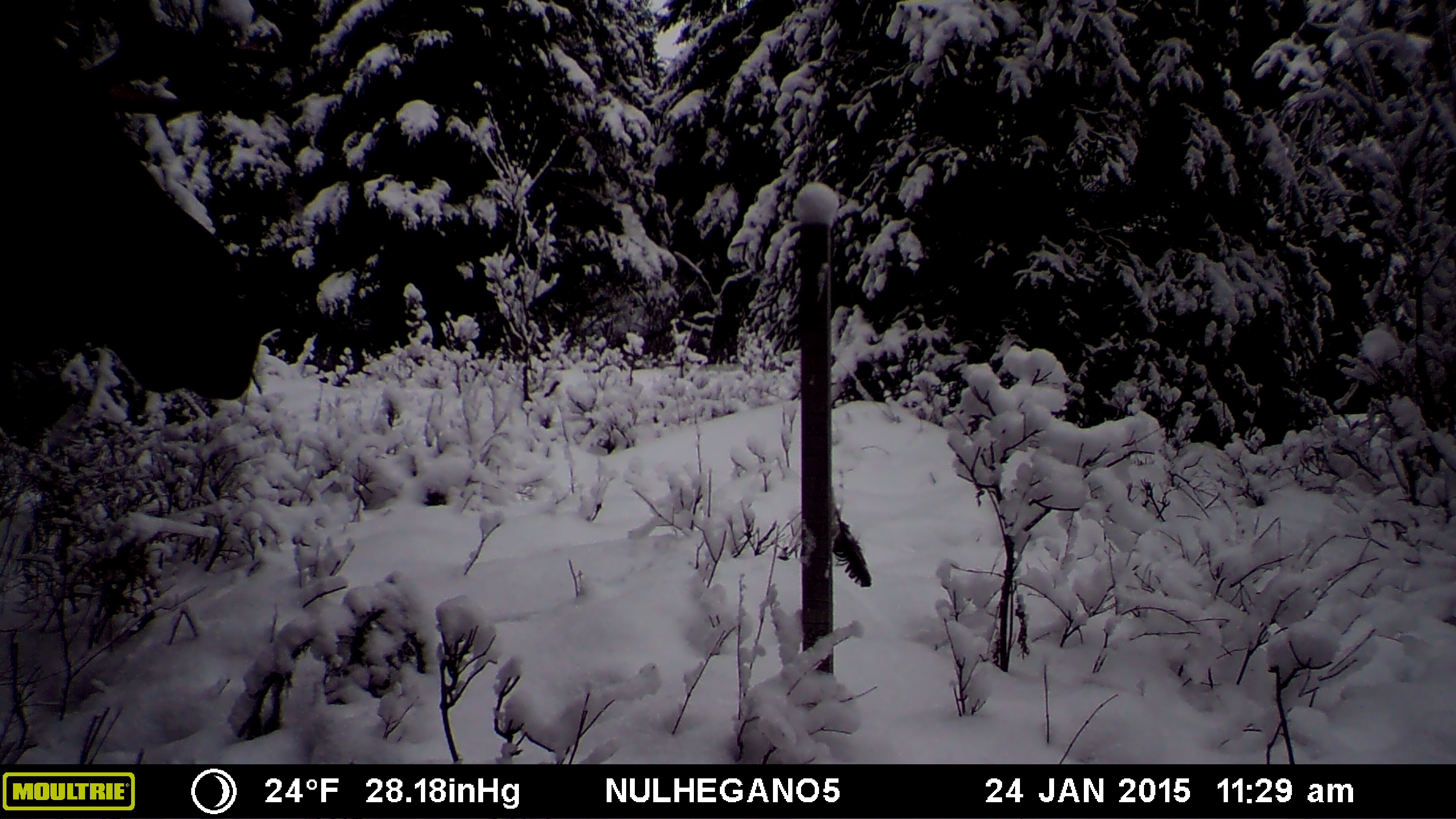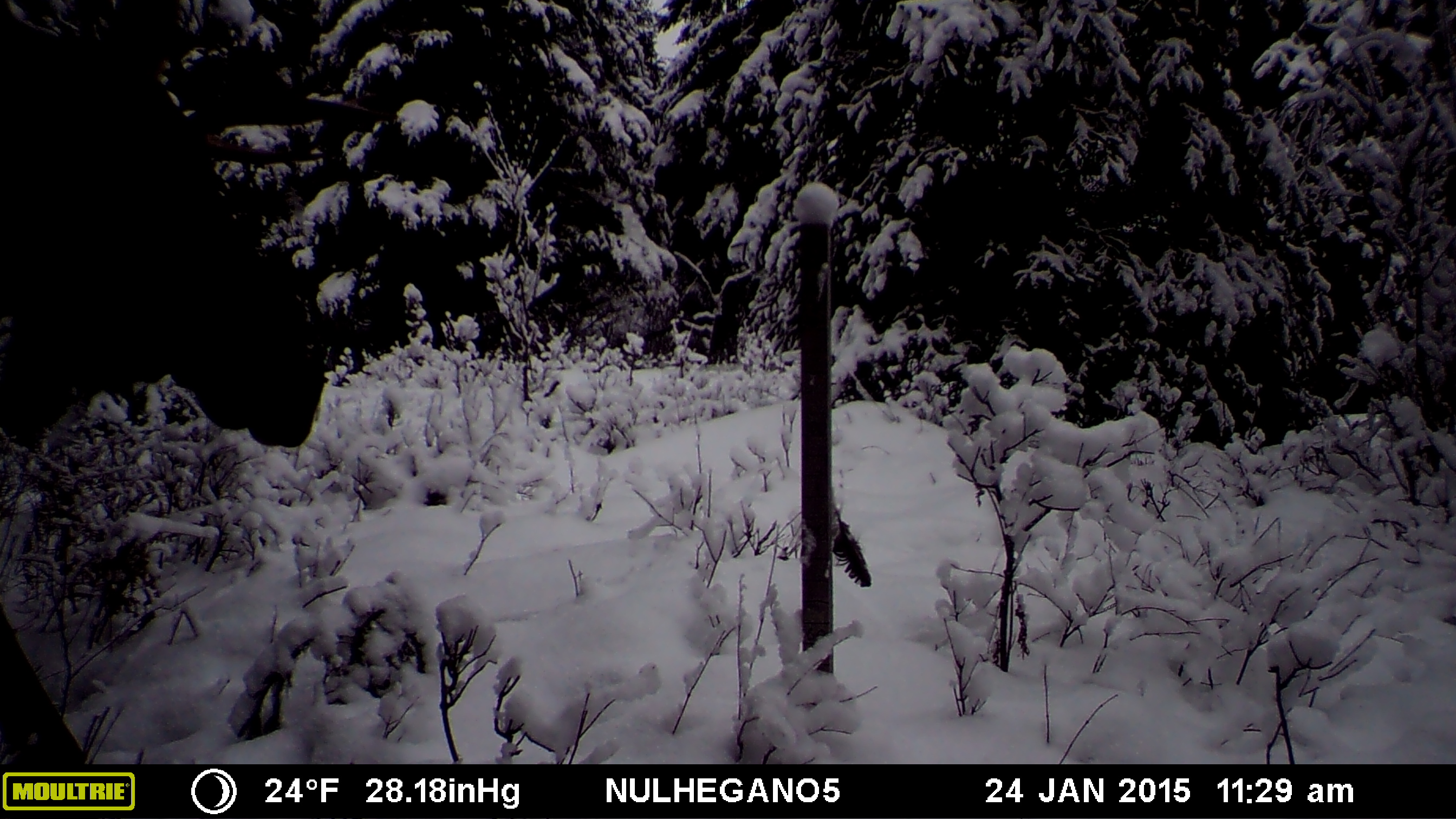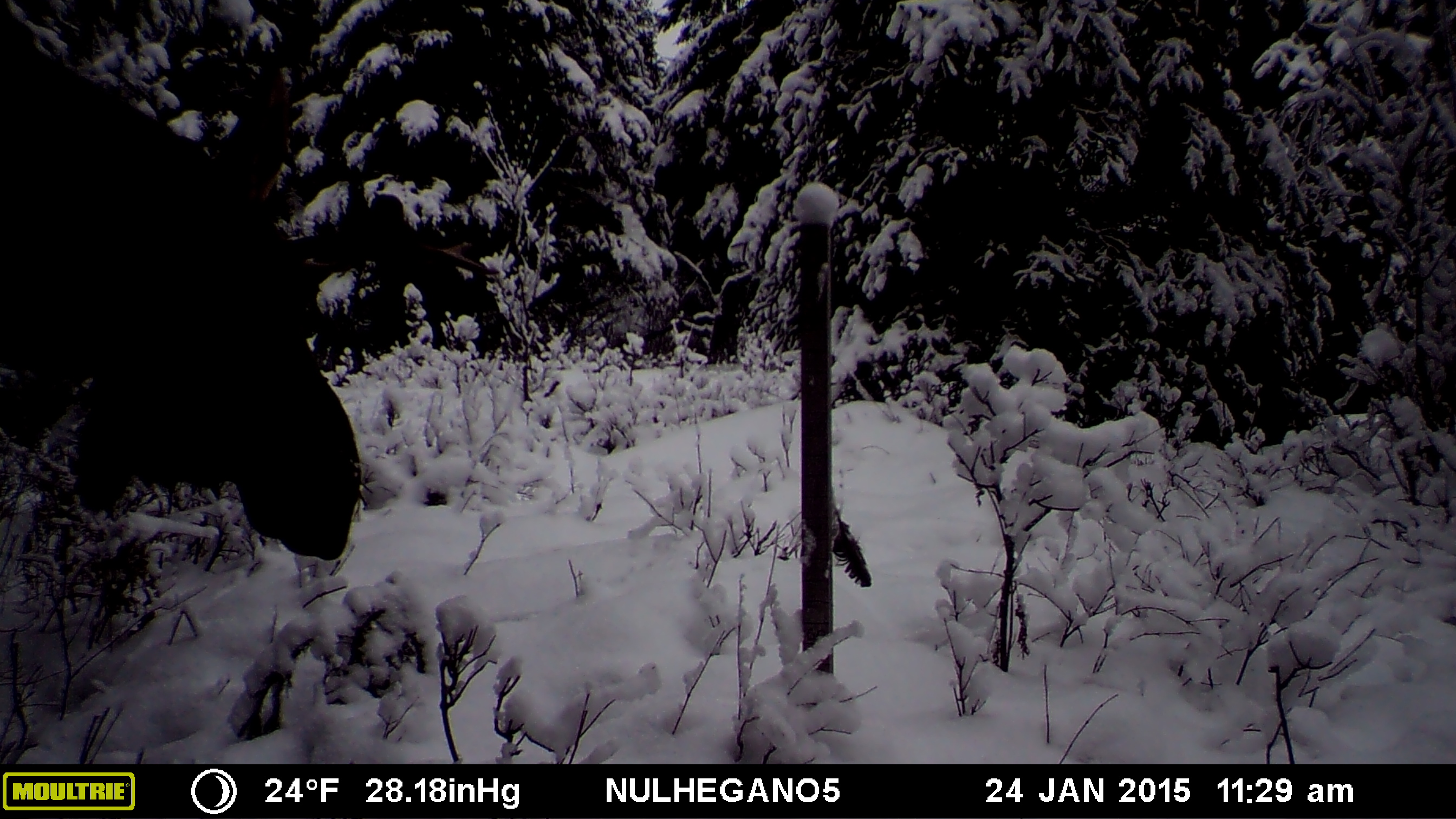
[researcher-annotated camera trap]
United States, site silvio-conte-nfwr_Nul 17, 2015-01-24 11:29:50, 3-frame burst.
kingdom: Animalia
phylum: Chordata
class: Mammalia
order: Artiodactyla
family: Cervidae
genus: Alces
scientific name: Alces alces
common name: moose